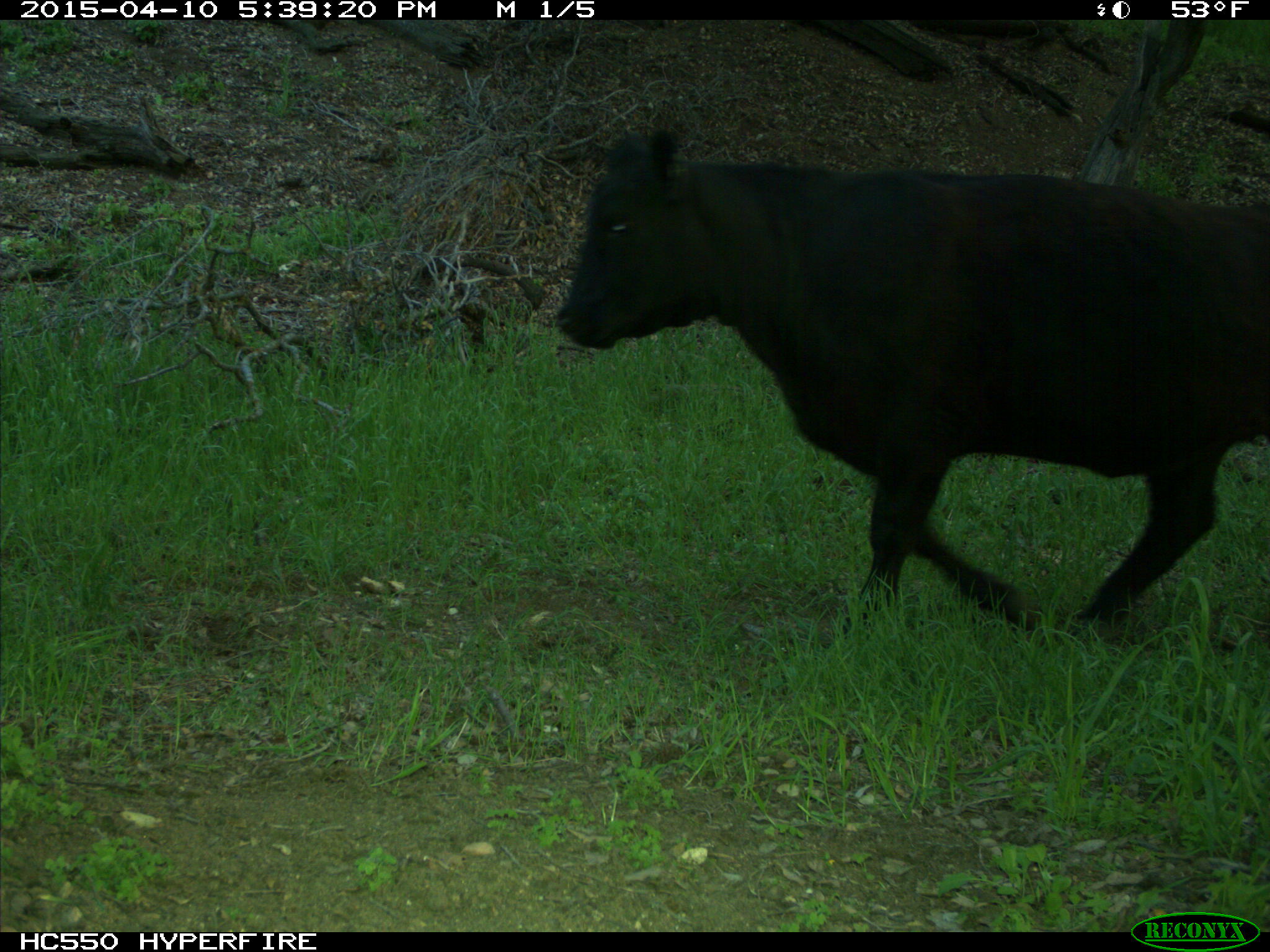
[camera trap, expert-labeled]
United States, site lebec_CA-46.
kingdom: Animalia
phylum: Chordata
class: Mammalia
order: Artiodactyla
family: Bovidae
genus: Bos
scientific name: Bos taurus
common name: domestic cow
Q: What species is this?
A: Bos taurus (domestic cow).